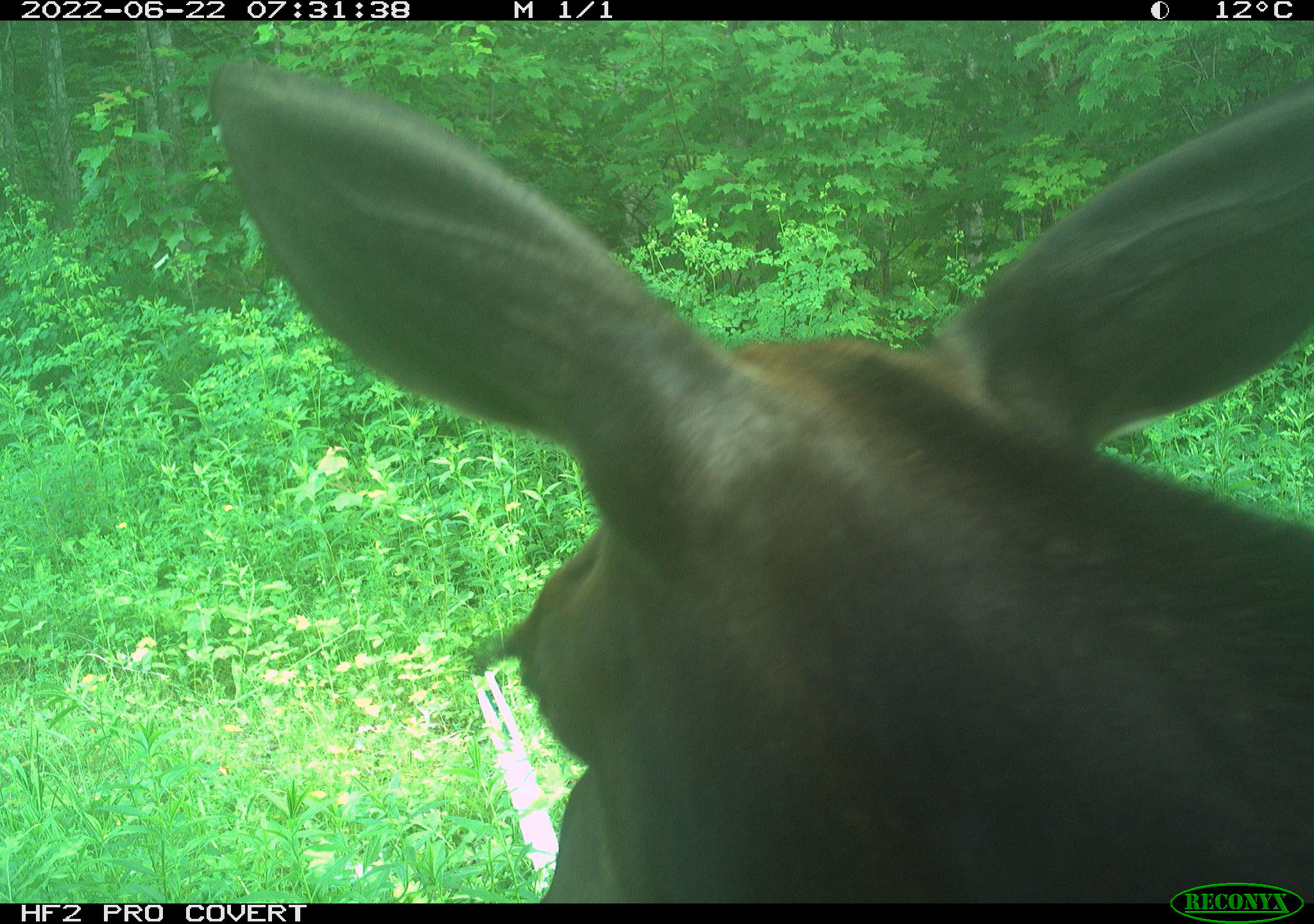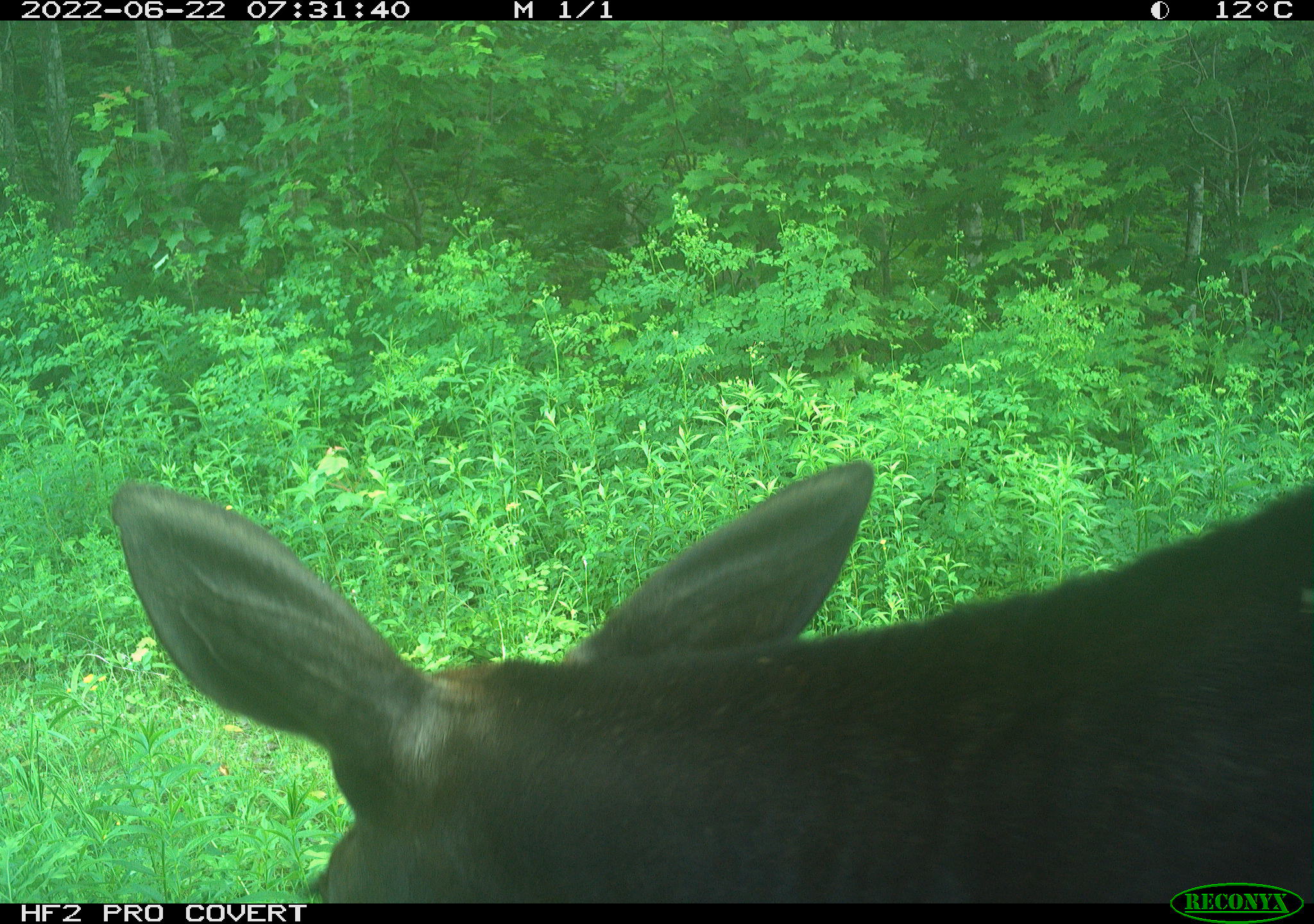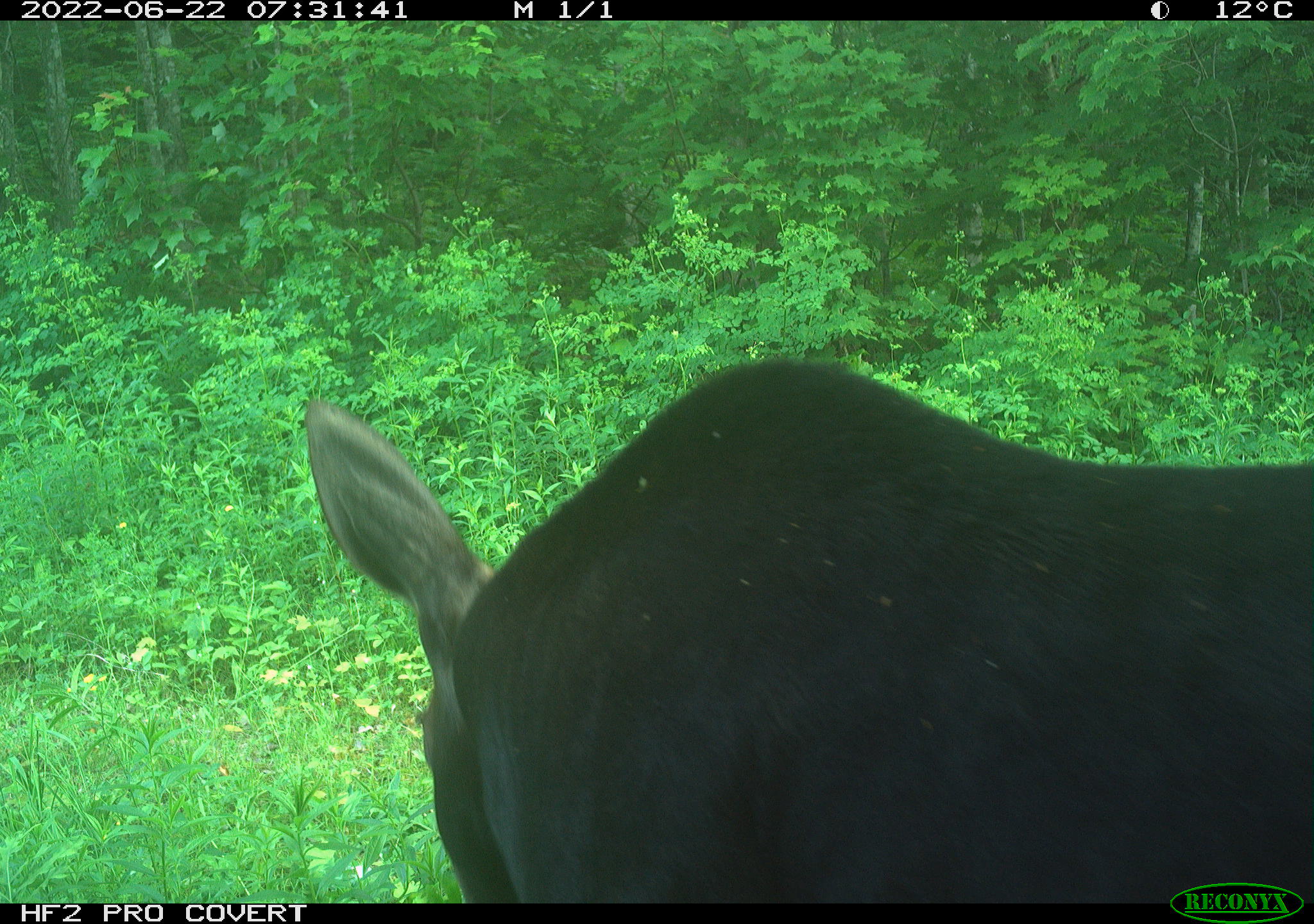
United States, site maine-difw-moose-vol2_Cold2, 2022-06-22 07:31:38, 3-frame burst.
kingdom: Animalia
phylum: Chordata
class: Mammalia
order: Artiodactyla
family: Cervidae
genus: Alces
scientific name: Alces alces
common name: moose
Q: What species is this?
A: Moose (Alces alces).